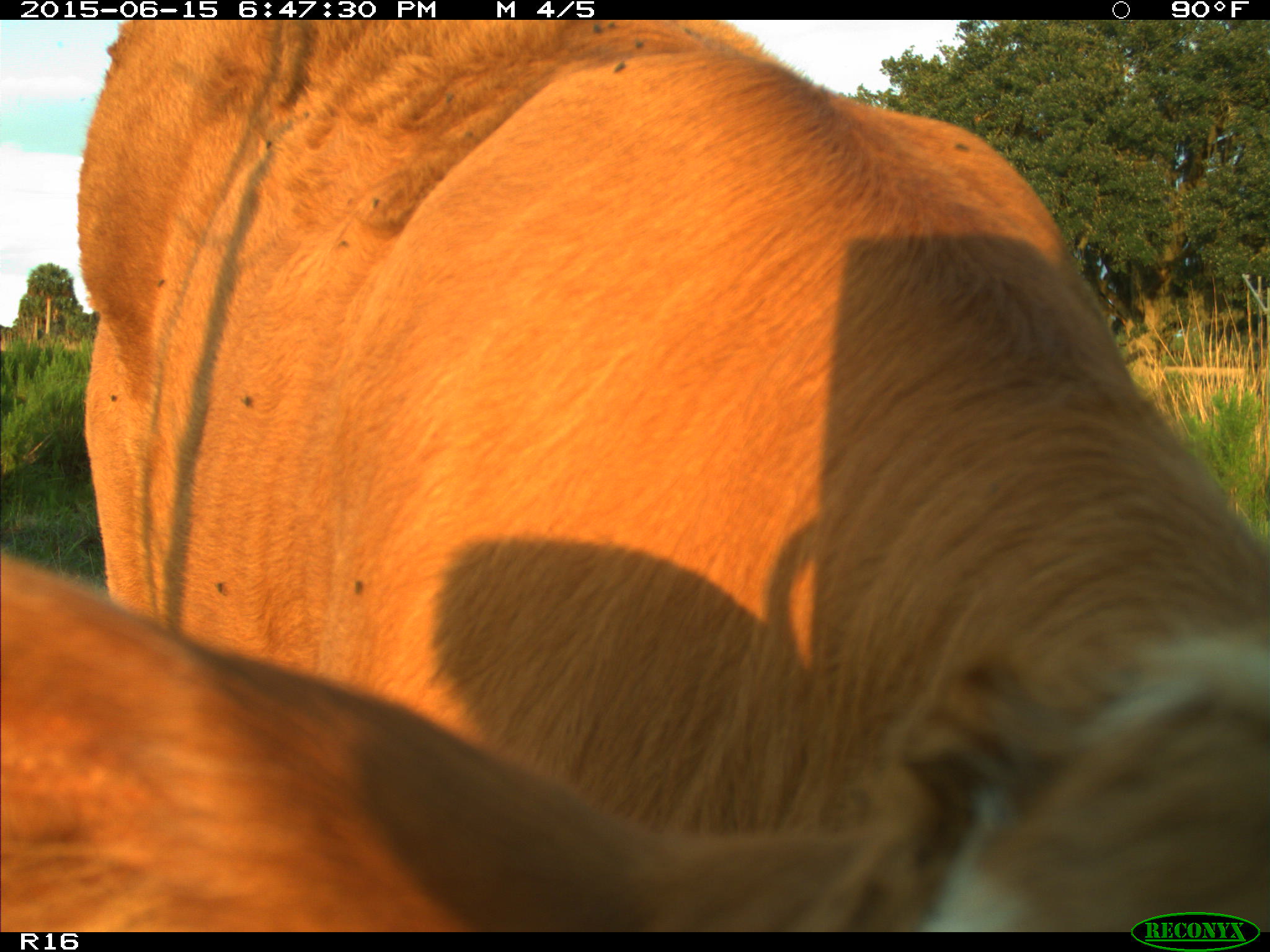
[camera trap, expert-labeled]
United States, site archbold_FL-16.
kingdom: Animalia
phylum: Chordata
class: Mammalia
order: Artiodactyla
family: Bovidae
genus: Bos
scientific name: Bos taurus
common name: domestic cow